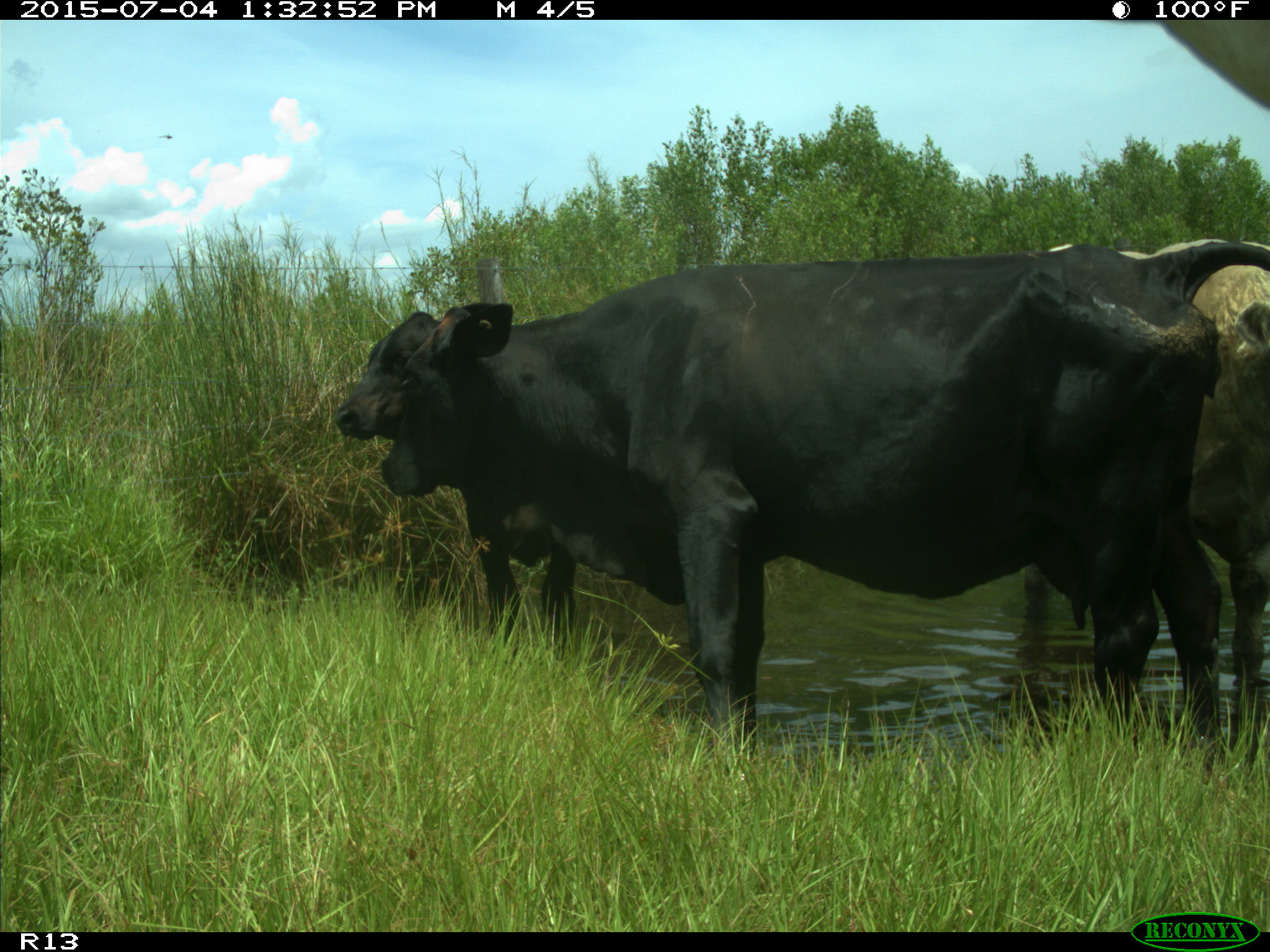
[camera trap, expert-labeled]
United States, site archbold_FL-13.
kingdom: Animalia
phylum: Chordata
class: Mammalia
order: Artiodactyla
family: Bovidae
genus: Bos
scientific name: Bos taurus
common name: domestic cow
Bos taurus (domestic cow).